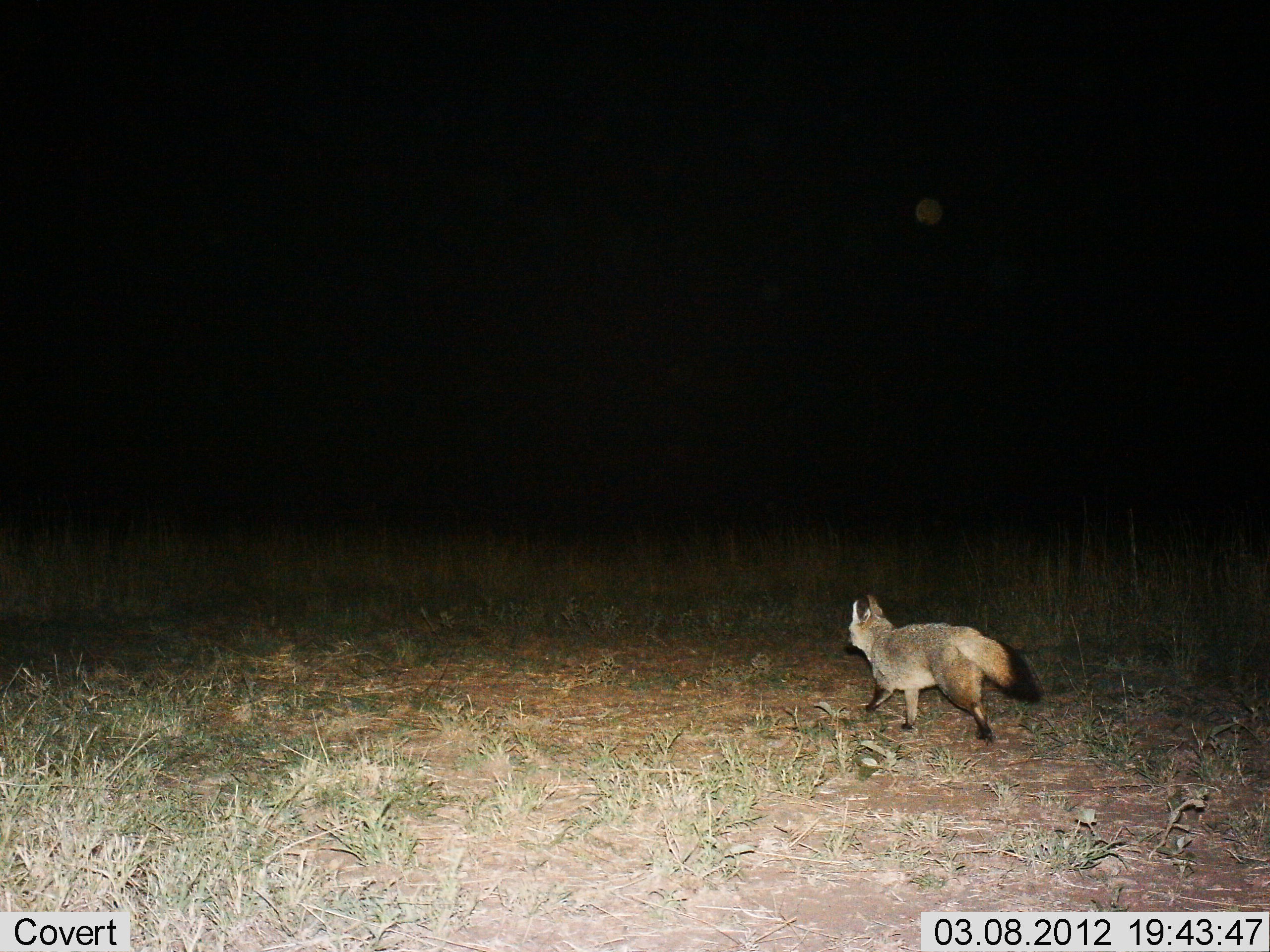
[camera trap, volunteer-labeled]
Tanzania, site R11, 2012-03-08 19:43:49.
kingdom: Animalia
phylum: Chordata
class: Mammalia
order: Carnivora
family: Canidae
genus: Otocyon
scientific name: Otocyon megalotis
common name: bat-eared fox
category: batearedfox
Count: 1.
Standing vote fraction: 7%.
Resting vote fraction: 0%.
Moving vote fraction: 93%.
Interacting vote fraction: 0%.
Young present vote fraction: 0%.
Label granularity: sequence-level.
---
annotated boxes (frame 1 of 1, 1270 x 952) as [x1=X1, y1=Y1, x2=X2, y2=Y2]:
animal: [x1=845, y1=594, x2=1041, y2=740]